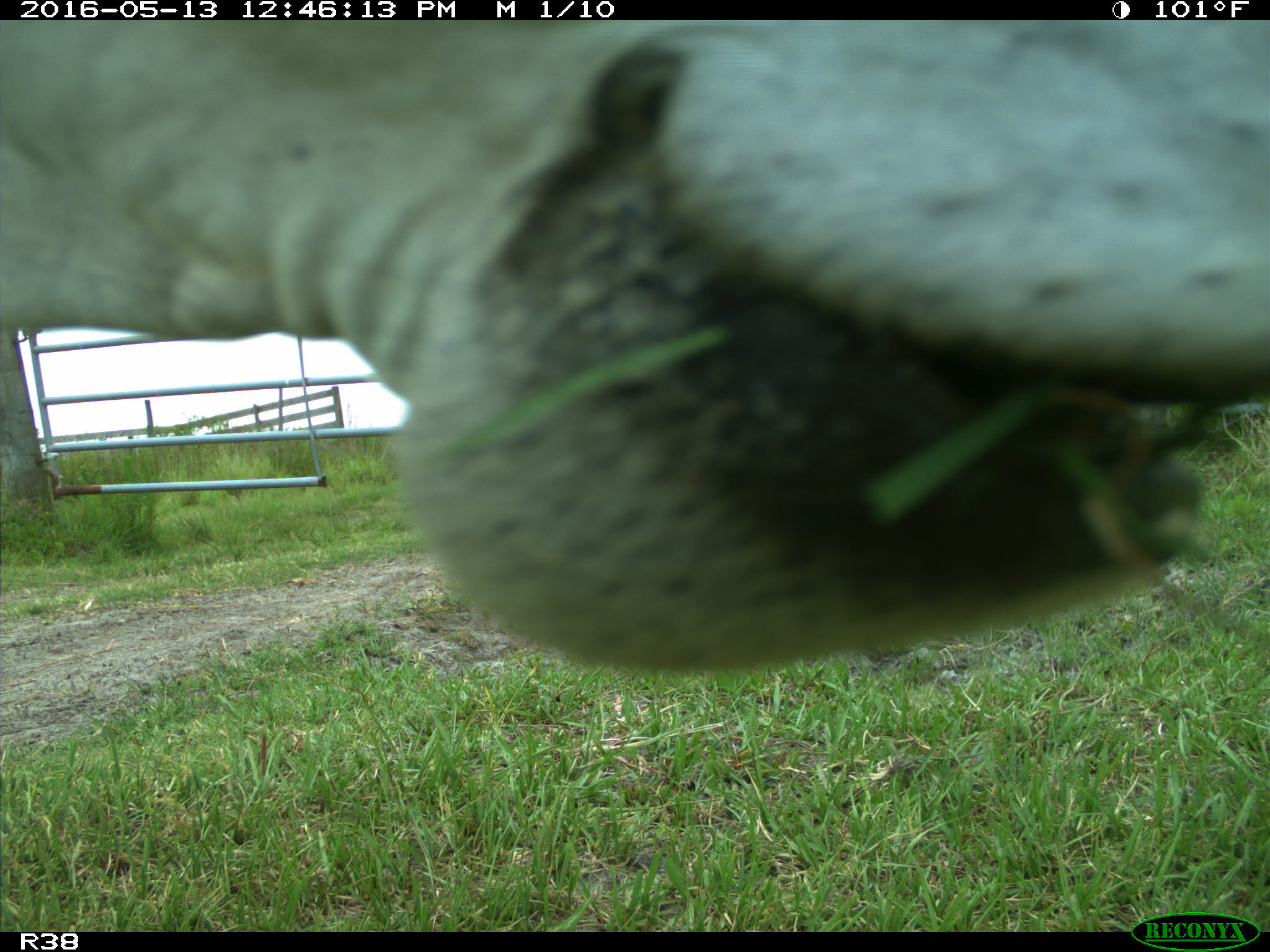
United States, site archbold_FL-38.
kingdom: Animalia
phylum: Chordata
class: Mammalia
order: Artiodactyla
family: Bovidae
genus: Bos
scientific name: Bos taurus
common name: domestic cow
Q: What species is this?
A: Bos taurus (domestic cow).